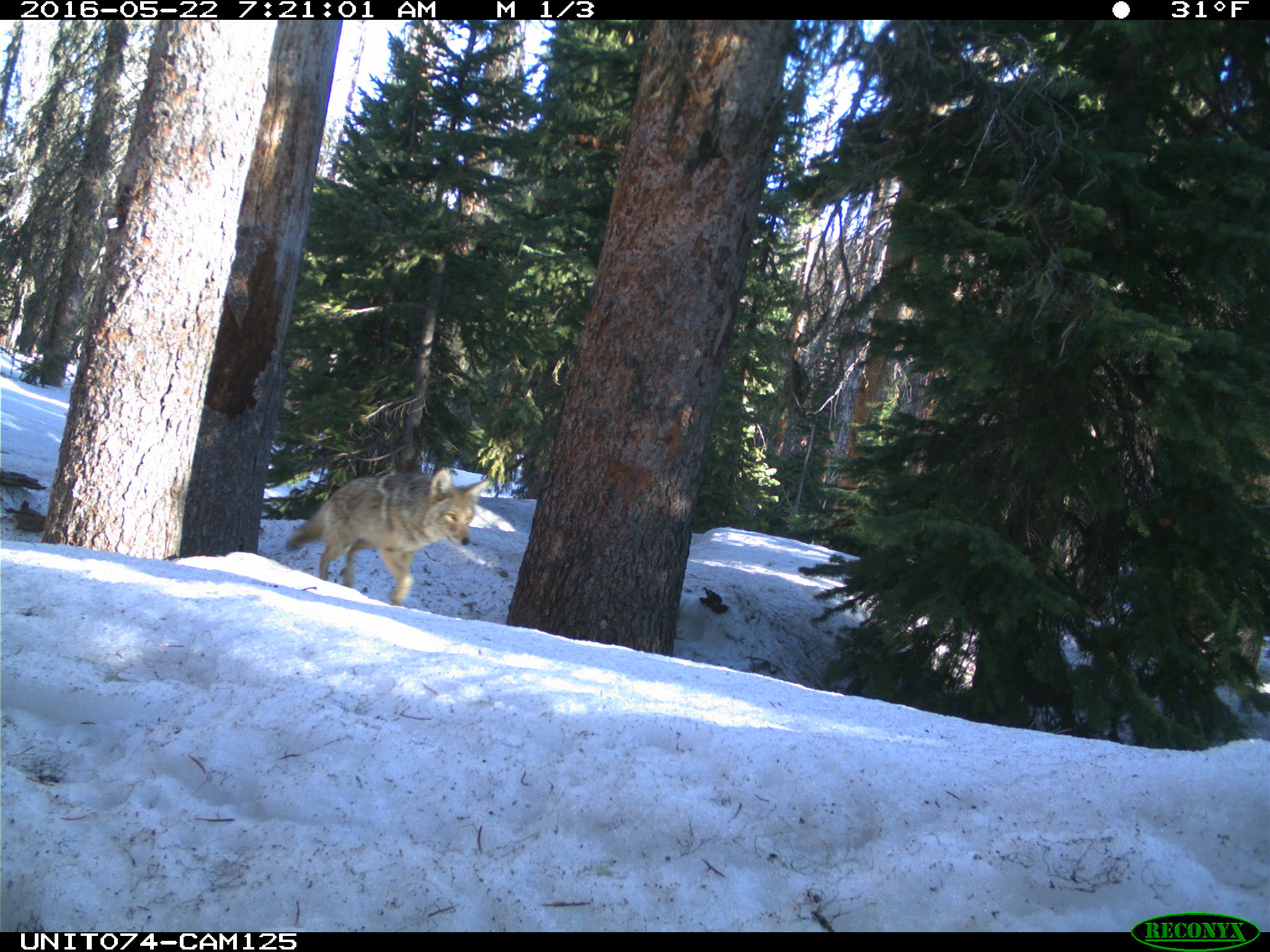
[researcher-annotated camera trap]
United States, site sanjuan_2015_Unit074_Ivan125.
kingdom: Animalia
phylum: Chordata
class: Mammalia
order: Carnivora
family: Canidae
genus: Canis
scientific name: Canis latrans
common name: coyote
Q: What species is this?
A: Canis latrans (coyote).